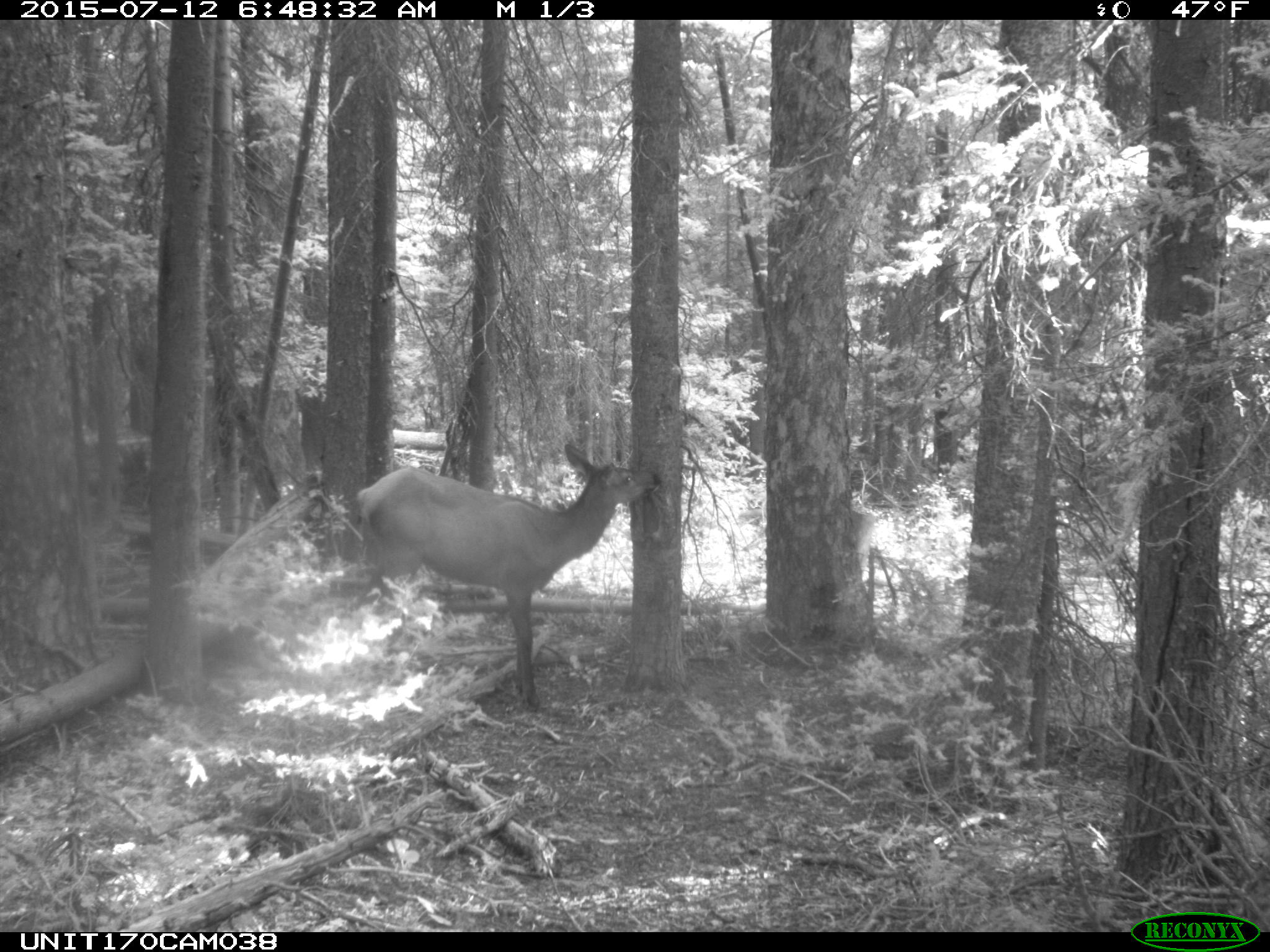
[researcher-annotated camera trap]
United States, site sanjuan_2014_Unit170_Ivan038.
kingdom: Animalia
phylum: Chordata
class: Mammalia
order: Artiodactyla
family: Cervidae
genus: Cervus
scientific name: Cervus elaphus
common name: red deer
Cervus elaphus (red deer).